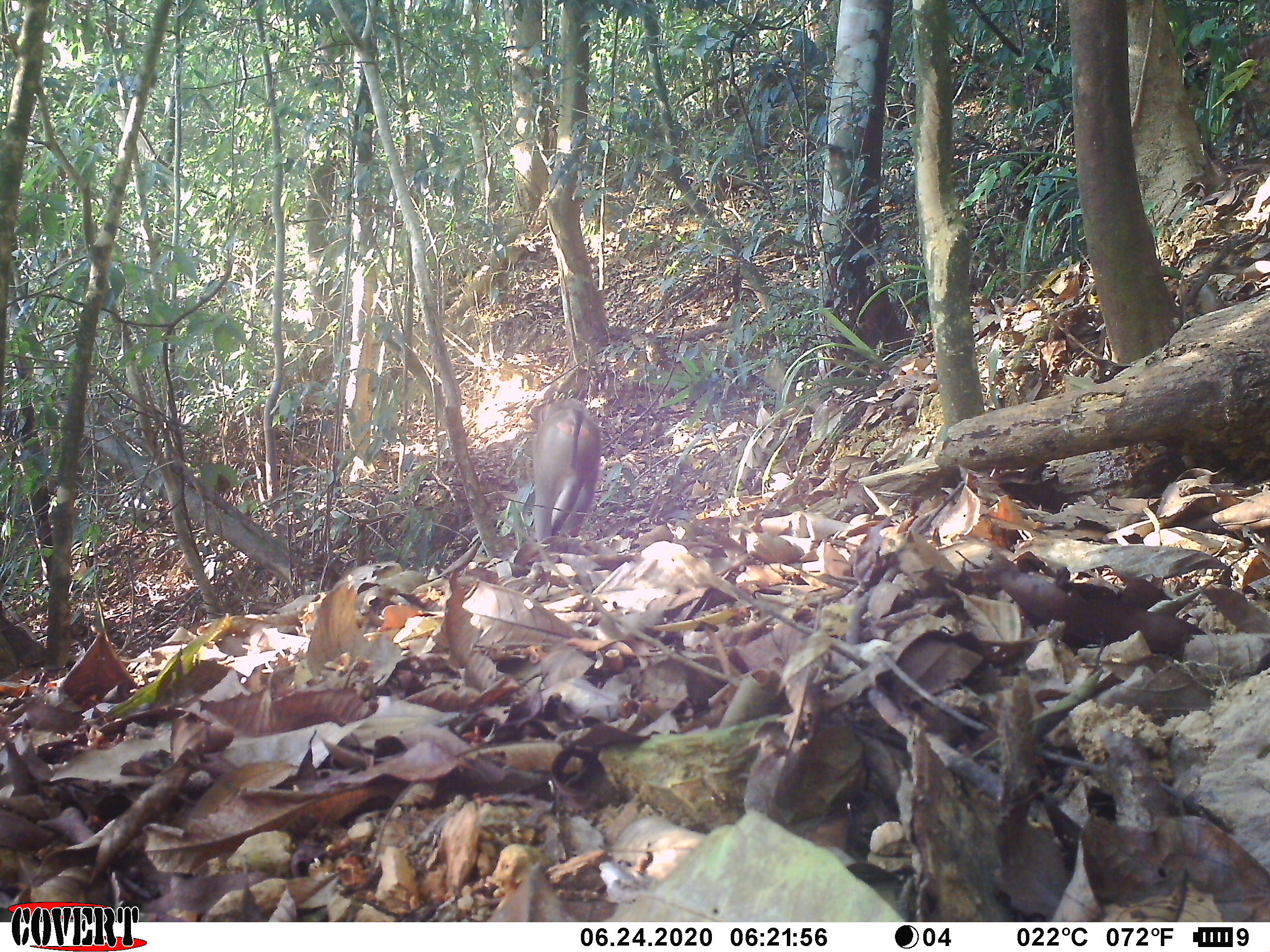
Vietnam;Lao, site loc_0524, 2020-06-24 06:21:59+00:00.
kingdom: Animalia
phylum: Chordata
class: Mammalia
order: Primates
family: Cercopithecidae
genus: Macaca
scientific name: Macaca nemestrina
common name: pig-tailed macaque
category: pig tailed macaque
Pig tailed macaque (pig-tailed macaque) (Macaca nemestrina). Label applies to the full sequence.